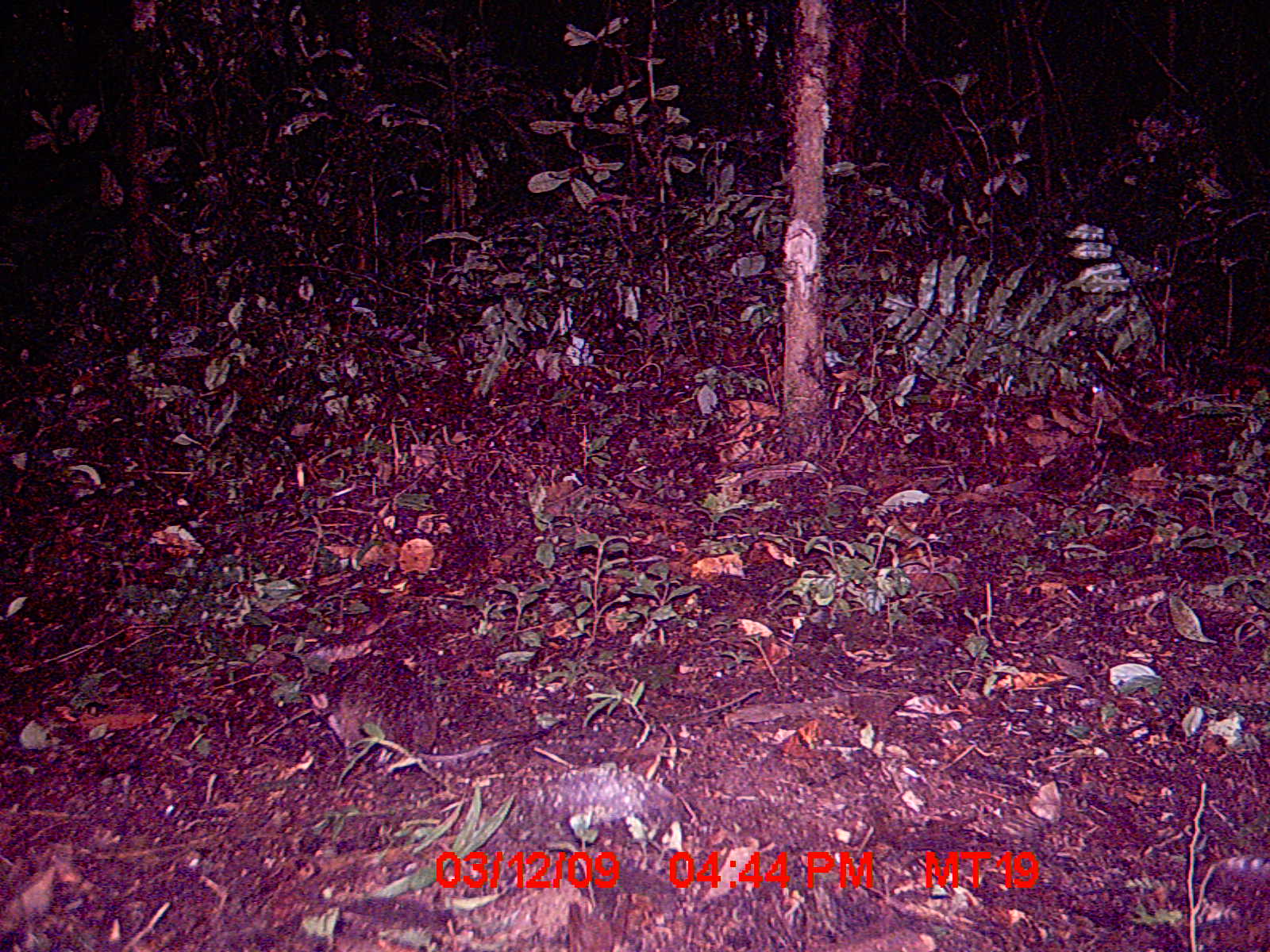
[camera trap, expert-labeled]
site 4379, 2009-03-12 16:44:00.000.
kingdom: Animalia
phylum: Chordata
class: Mammalia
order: Rodentia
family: Nesomyidae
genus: Nesomys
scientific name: Nesomys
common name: nesomys rodents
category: nesomys sp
Nesomys sp (nesomys rodents) (Nesomys), count 1.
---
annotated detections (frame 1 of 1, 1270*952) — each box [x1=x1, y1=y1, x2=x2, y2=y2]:
nesomys sp: [x1=296, y1=659, x2=571, y2=764]